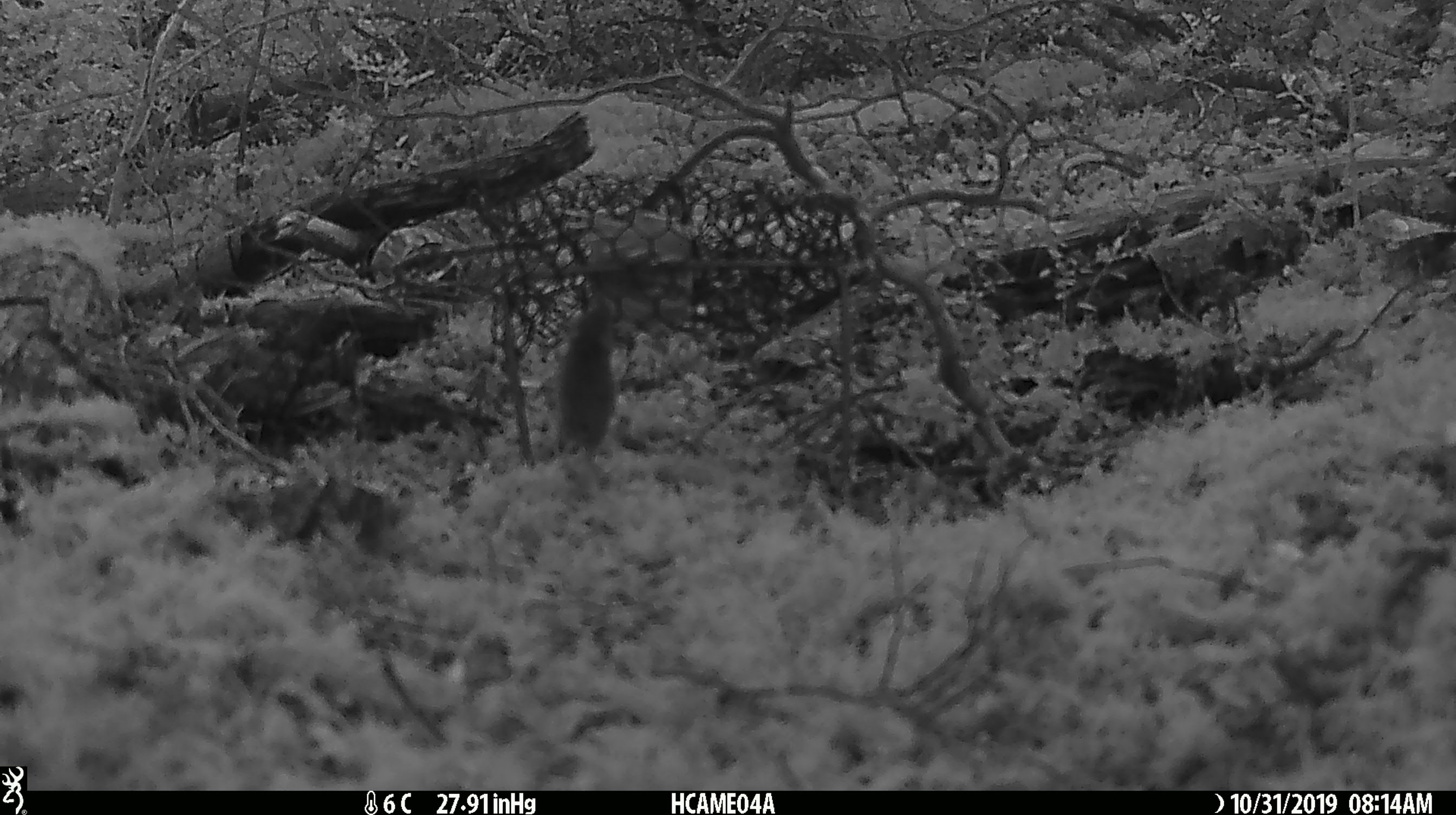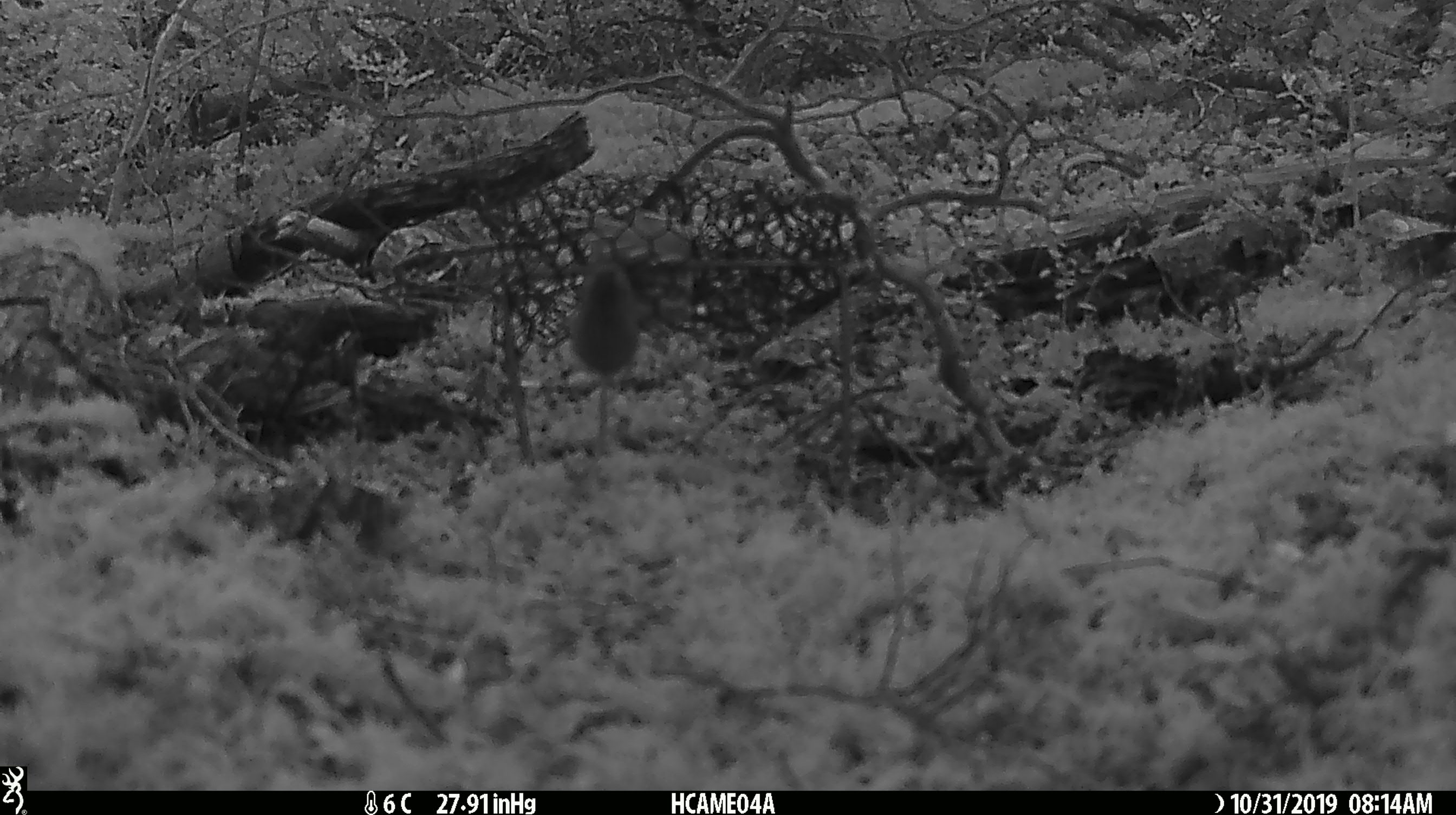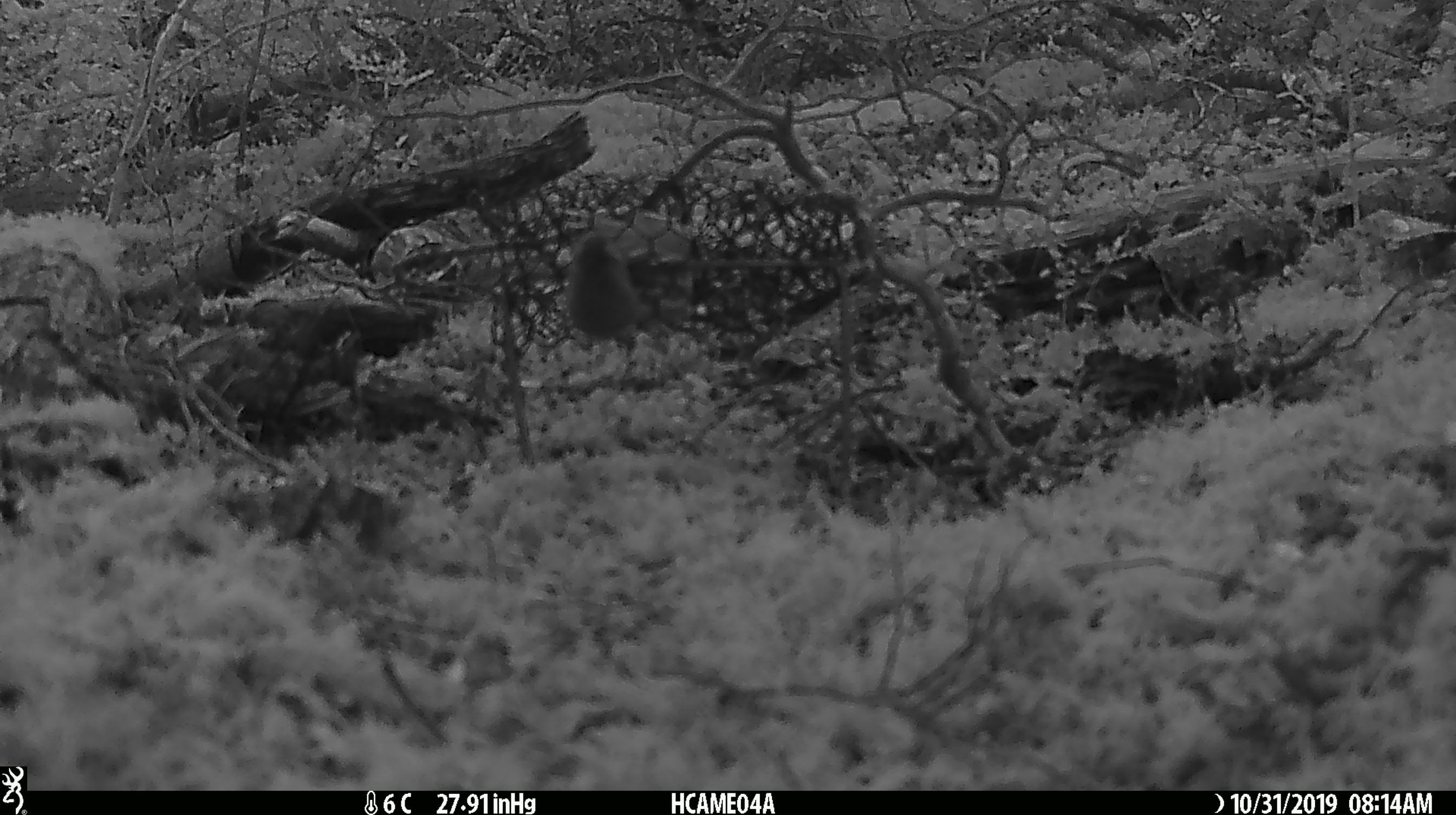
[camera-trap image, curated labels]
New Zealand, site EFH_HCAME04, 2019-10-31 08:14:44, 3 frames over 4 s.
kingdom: Animalia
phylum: Chordata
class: Mammalia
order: Rodentia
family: Muridae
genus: Mus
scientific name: Mus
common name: mouse